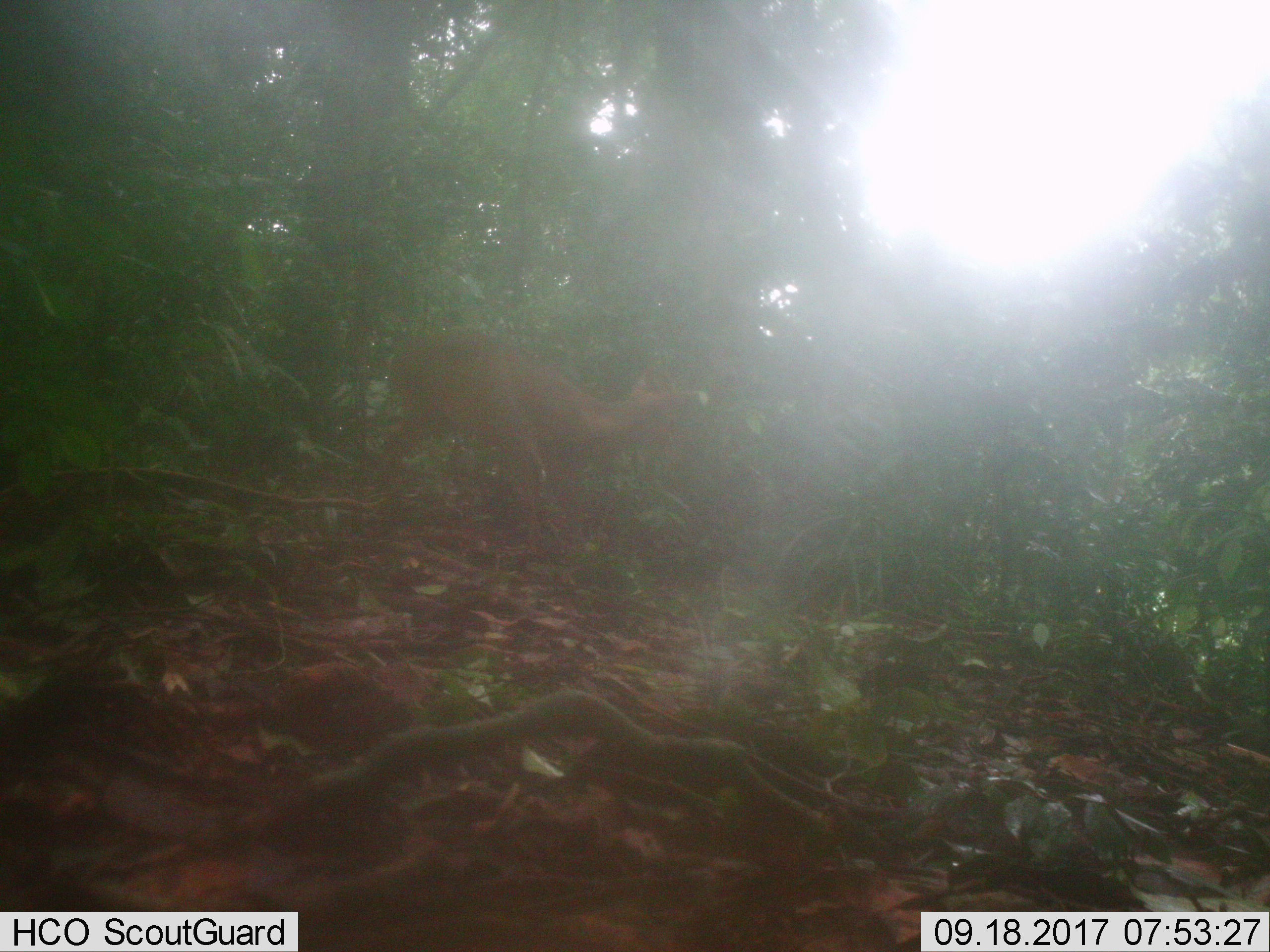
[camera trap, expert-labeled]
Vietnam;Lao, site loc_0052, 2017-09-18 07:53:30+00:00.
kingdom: Animalia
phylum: Chordata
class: Mammalia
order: Artiodactyla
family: Cervidae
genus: Muntiacus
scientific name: Muntiacus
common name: muntjacs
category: unidentified muntjac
Unidentified muntjac (muntjacs) (Muntiacus). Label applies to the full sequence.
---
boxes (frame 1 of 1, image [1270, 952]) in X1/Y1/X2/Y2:
unidentified muntjac: 373/331/696/563